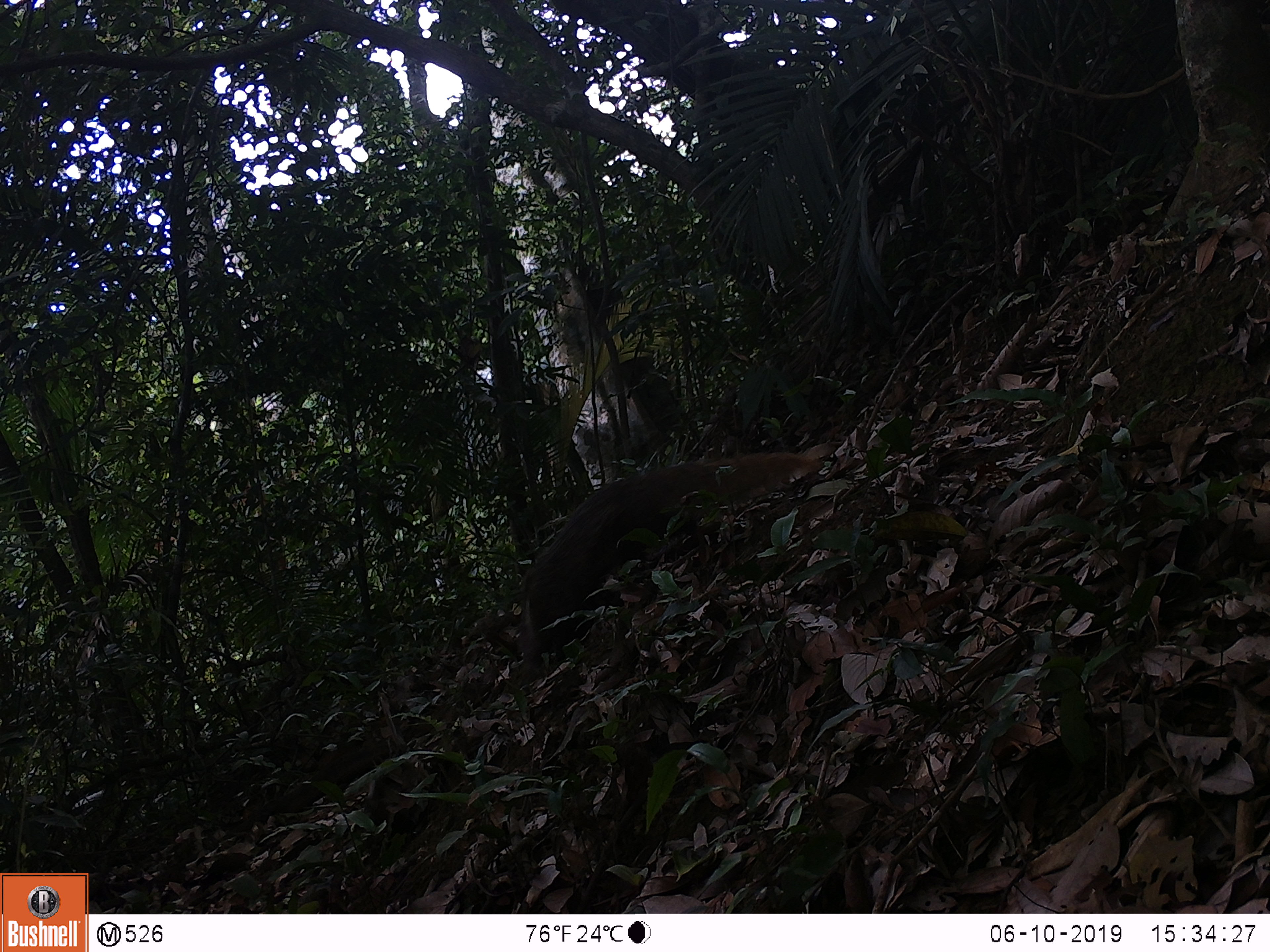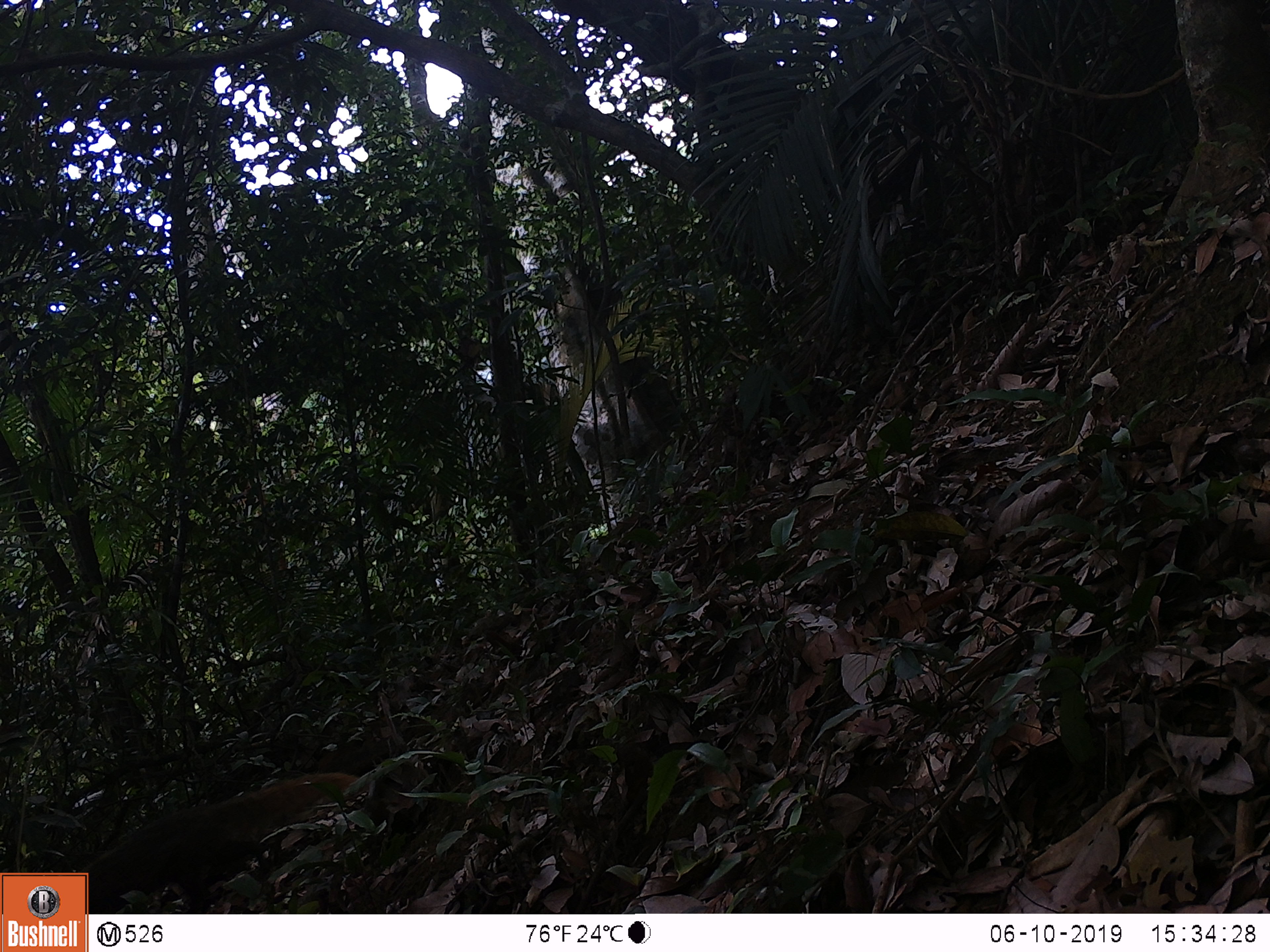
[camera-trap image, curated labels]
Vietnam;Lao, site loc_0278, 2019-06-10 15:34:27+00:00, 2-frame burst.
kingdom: Animalia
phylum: Chordata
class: Mammalia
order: Carnivora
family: Herpestidae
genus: Urva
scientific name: Urva urva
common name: crab-eating mongoose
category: crab eating mongoose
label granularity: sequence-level